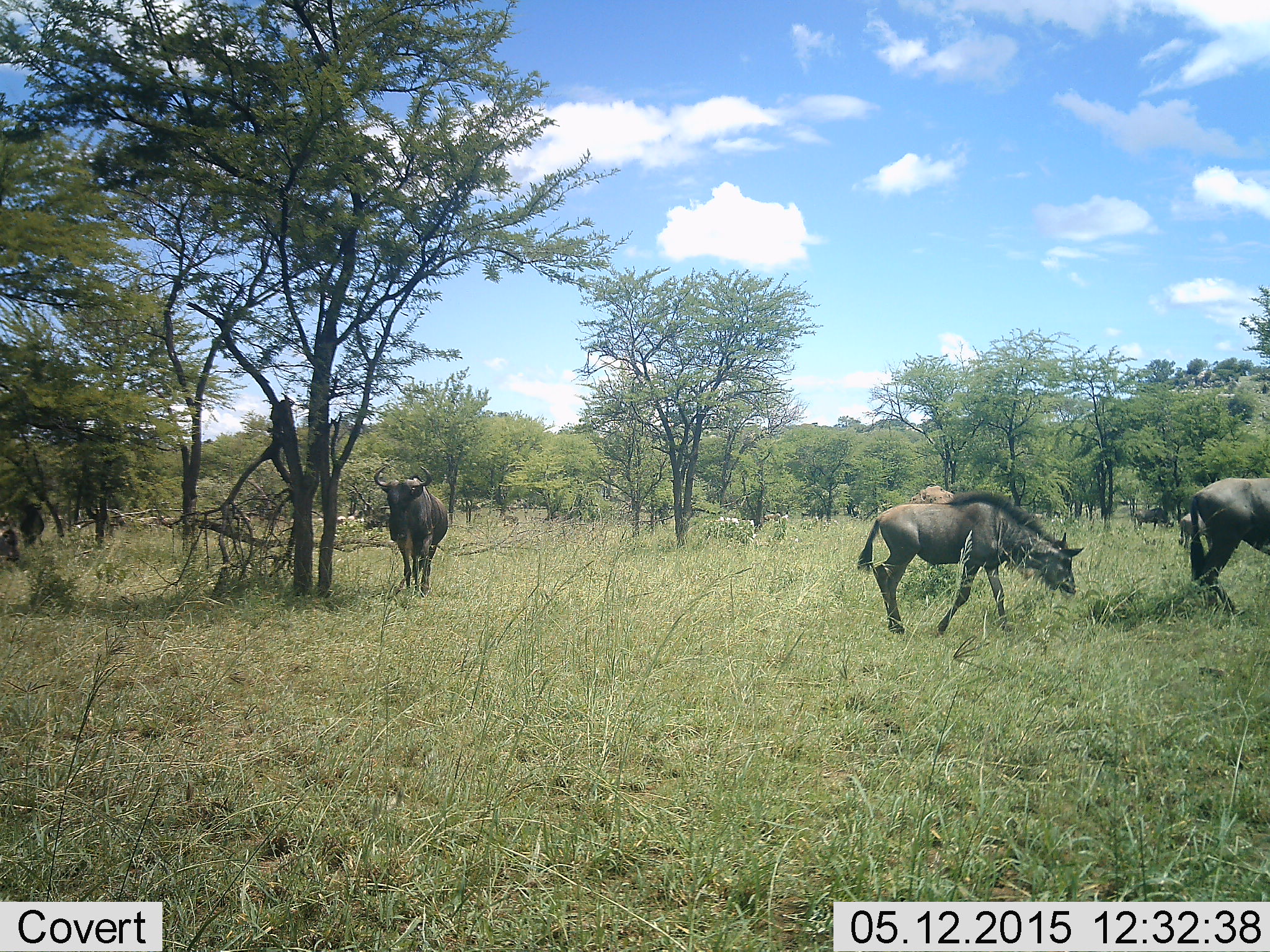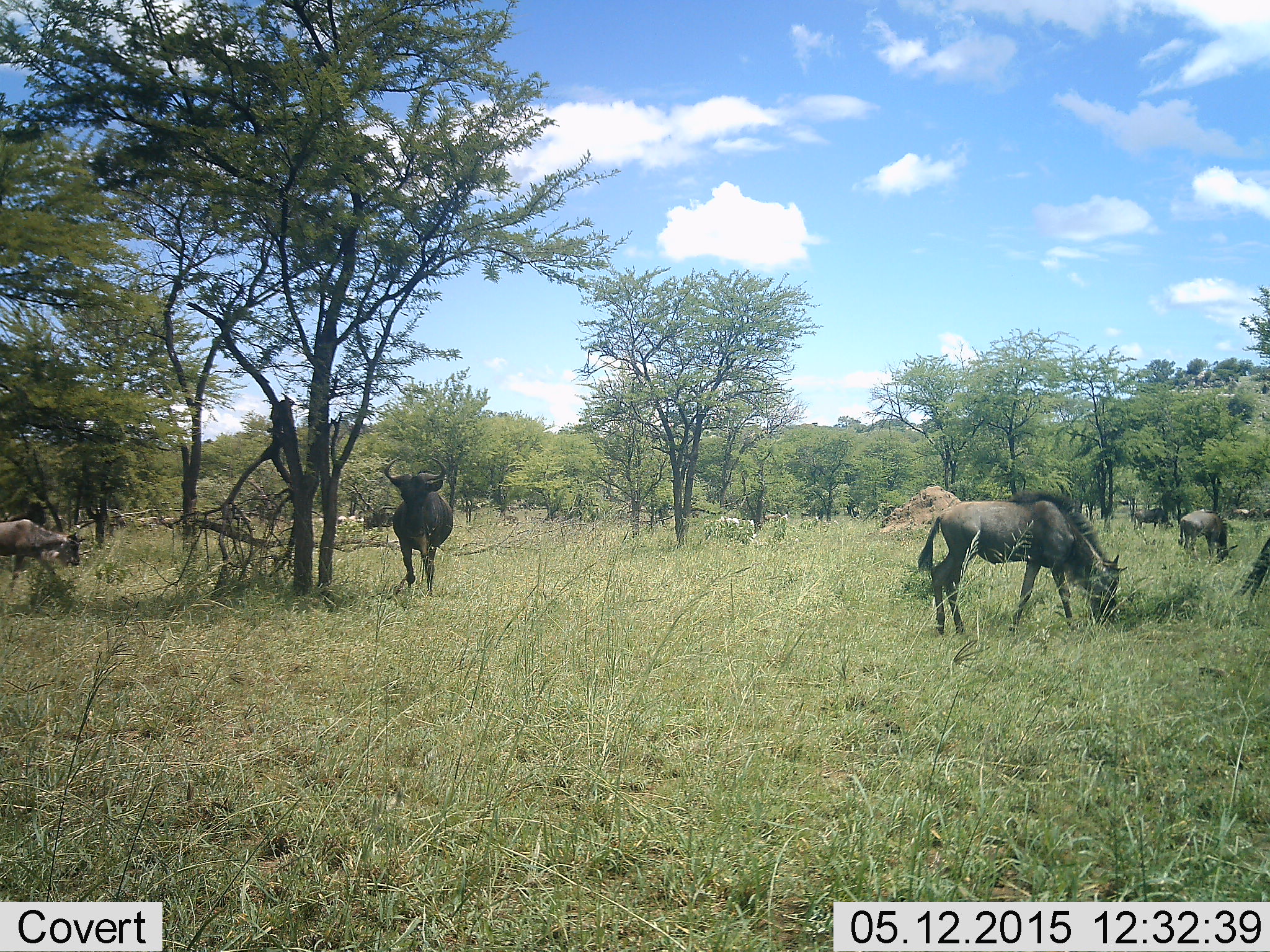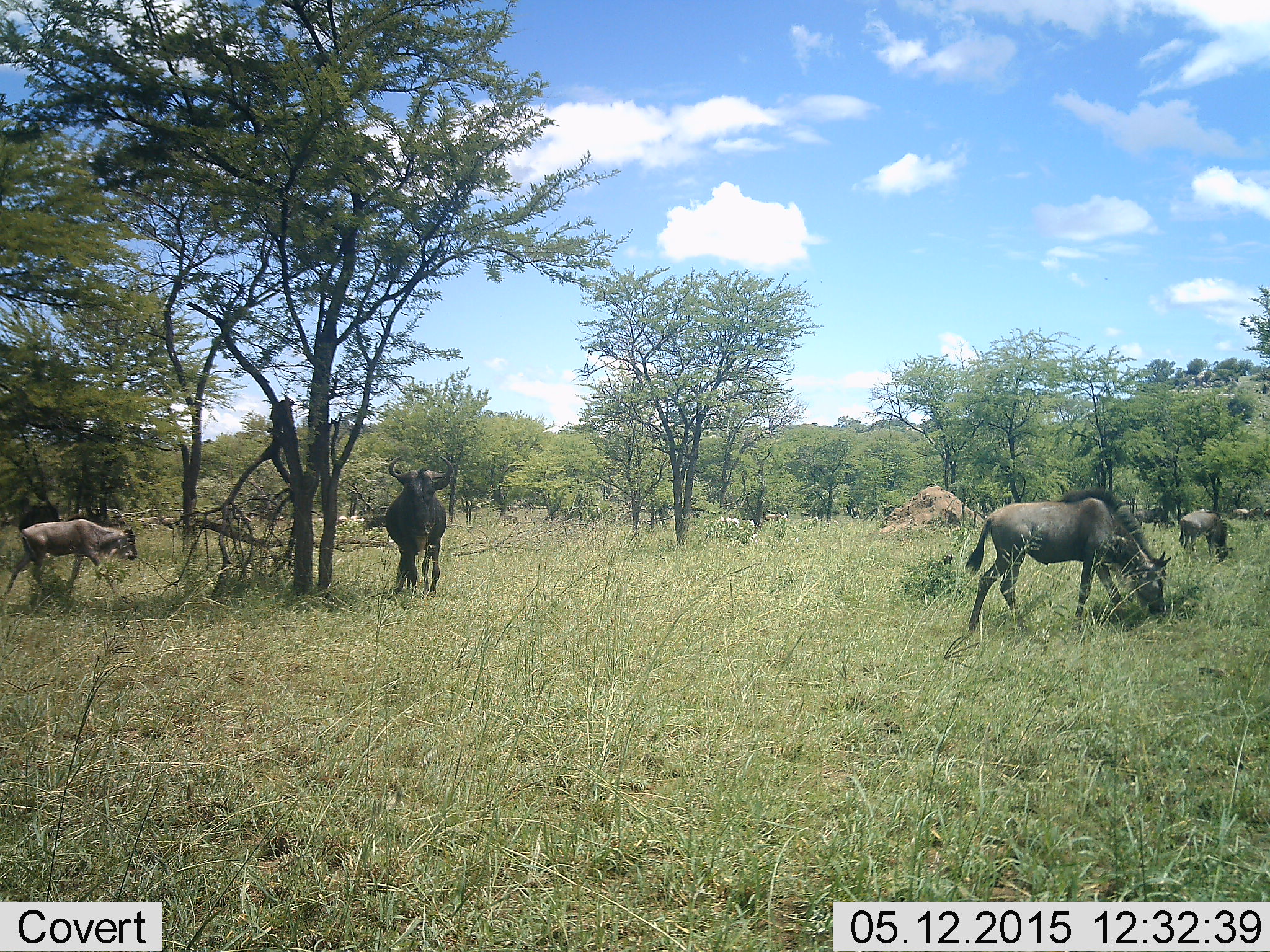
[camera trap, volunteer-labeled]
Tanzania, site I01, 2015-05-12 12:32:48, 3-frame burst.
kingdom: Animalia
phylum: Chordata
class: Mammalia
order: Artiodactyla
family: Bovidae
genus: Connochaetes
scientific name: Connochaetes taurinus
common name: blue wildebeest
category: wildebeest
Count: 5.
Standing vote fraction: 40%.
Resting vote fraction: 0%.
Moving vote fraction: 80%.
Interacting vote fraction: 0%.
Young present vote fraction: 20%.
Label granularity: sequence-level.